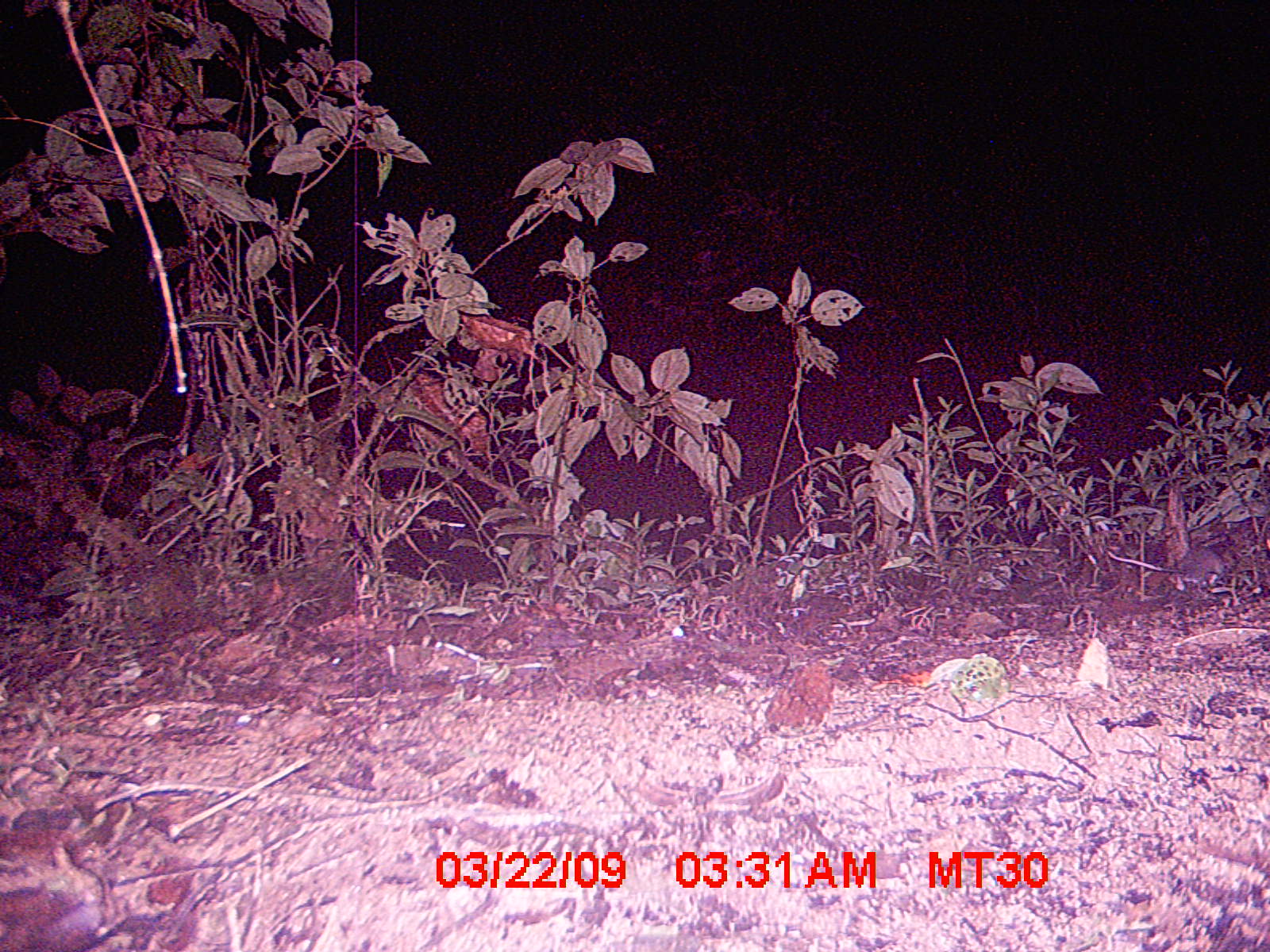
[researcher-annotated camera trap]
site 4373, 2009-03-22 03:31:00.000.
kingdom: Animalia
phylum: Chordata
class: Mammalia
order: Rodentia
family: Nesomyidae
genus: Eliurus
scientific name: Eliurus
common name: eliurus rat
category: eliurus sp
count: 1